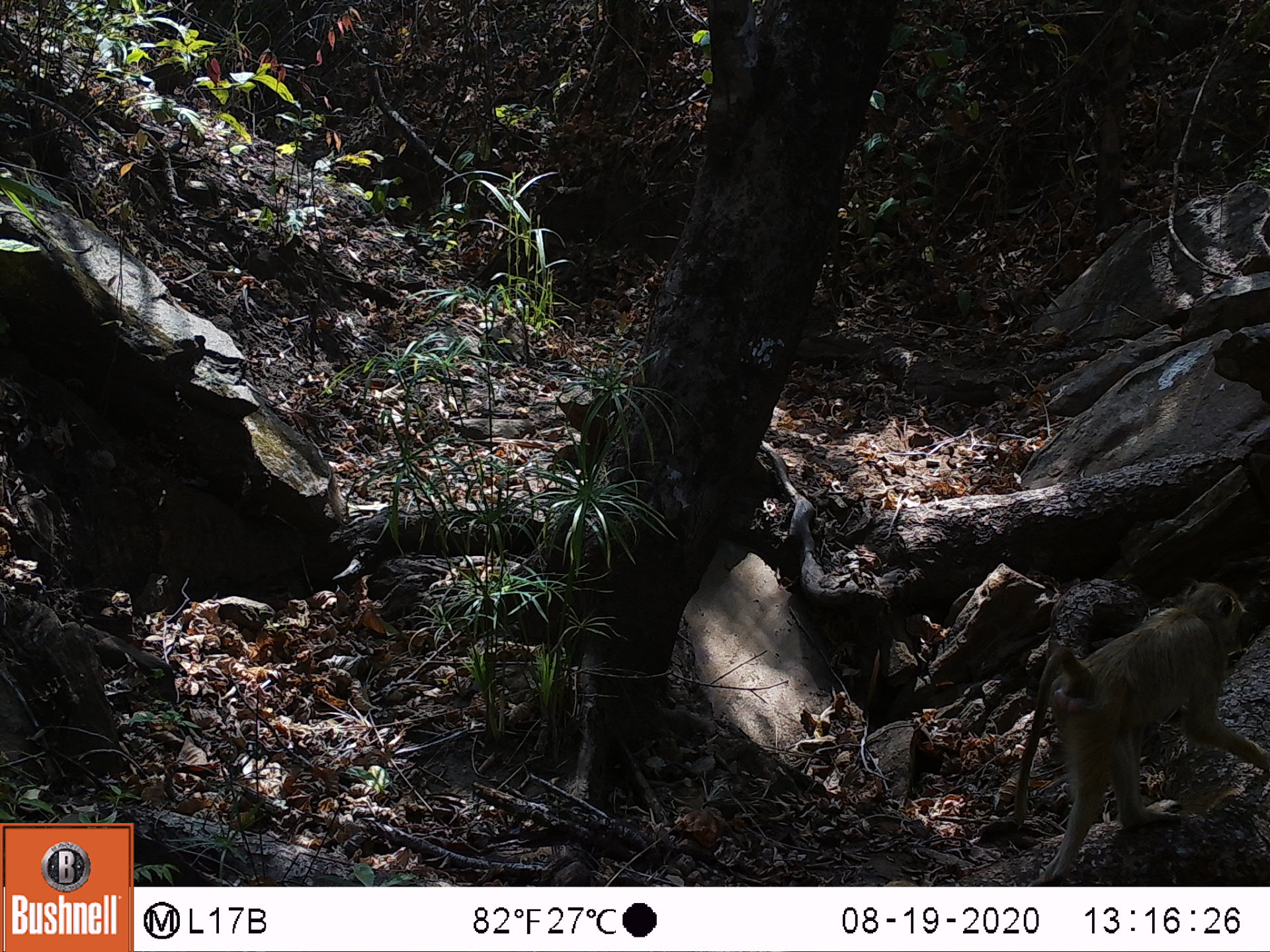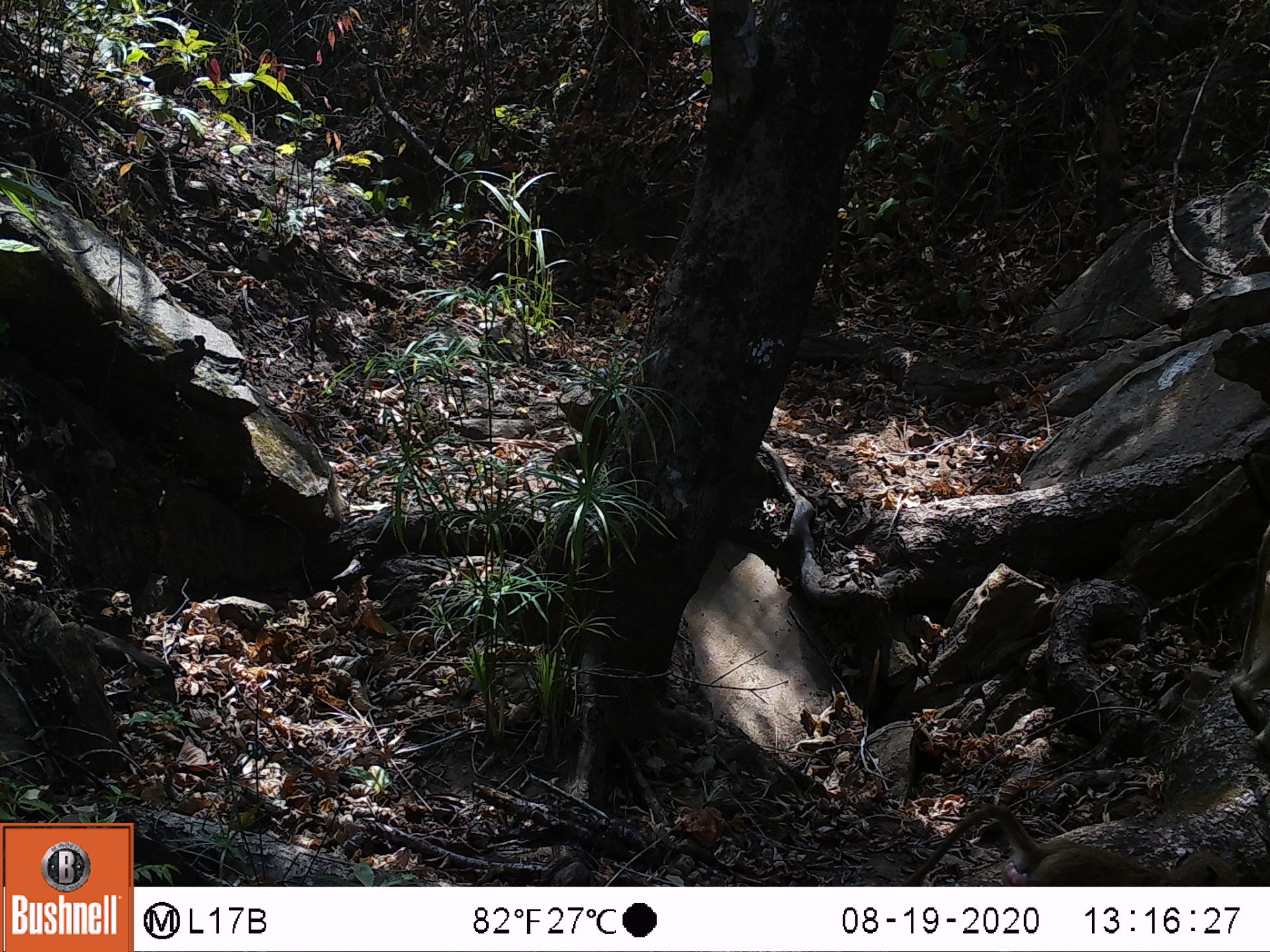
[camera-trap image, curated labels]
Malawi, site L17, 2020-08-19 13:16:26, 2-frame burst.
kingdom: Animalia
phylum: Chordata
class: Mammalia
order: Primates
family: Cercopithecidae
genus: Papio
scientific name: Papio cynocephalus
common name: yellow baboon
Yellow baboon (Papio cynocephalus), count 1.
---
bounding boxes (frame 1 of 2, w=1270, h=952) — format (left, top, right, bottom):
yellow baboon: (995, 584, 1262, 877)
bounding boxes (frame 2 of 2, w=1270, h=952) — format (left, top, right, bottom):
yellow baboon: (909, 801, 1234, 883)